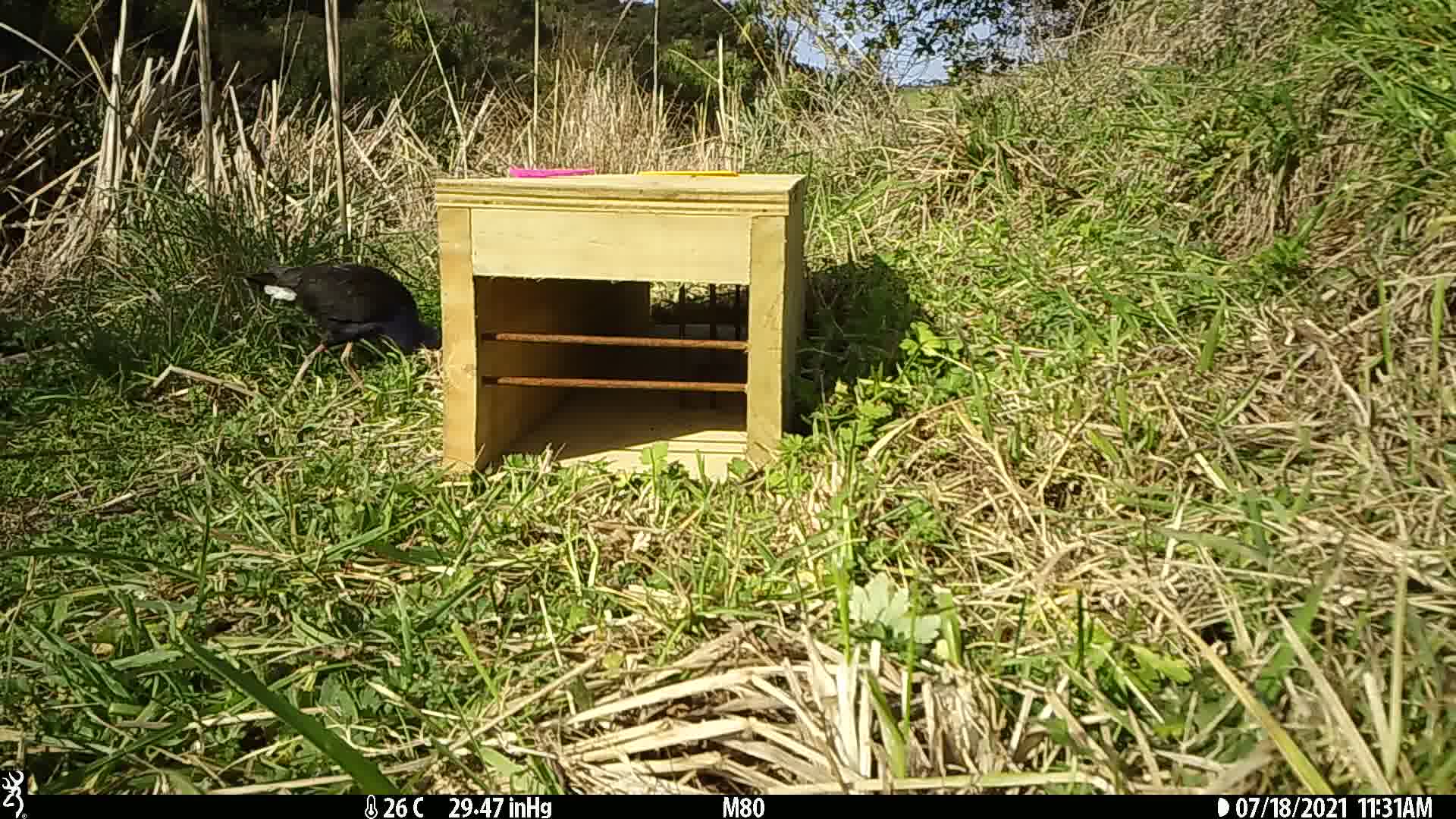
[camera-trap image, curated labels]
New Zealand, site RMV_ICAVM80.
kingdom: Animalia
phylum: Chordata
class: Aves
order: Gruiformes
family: Rallidae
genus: Porphyrio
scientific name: Porphyrio melanotus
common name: australasian swamphen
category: pukeko